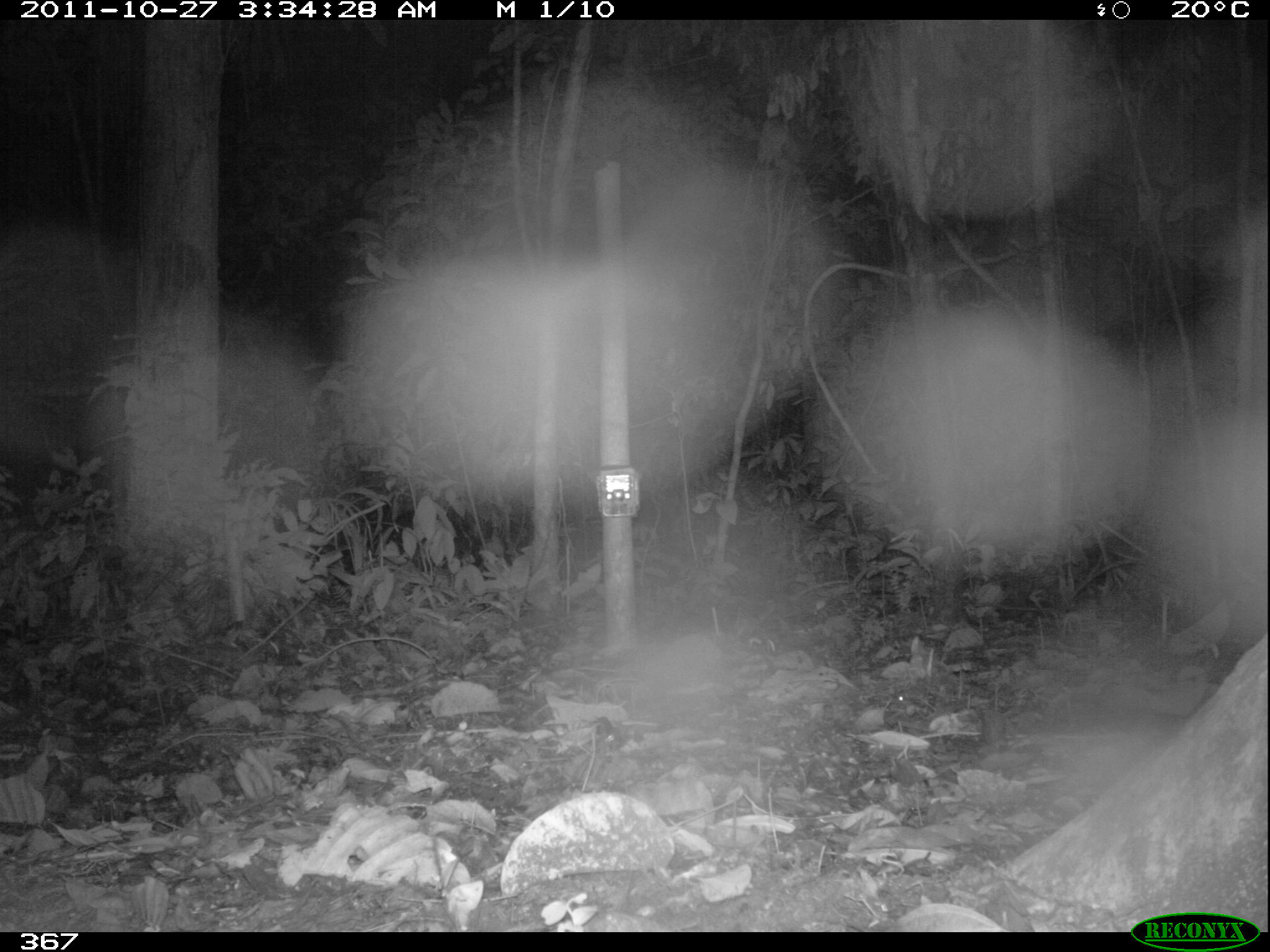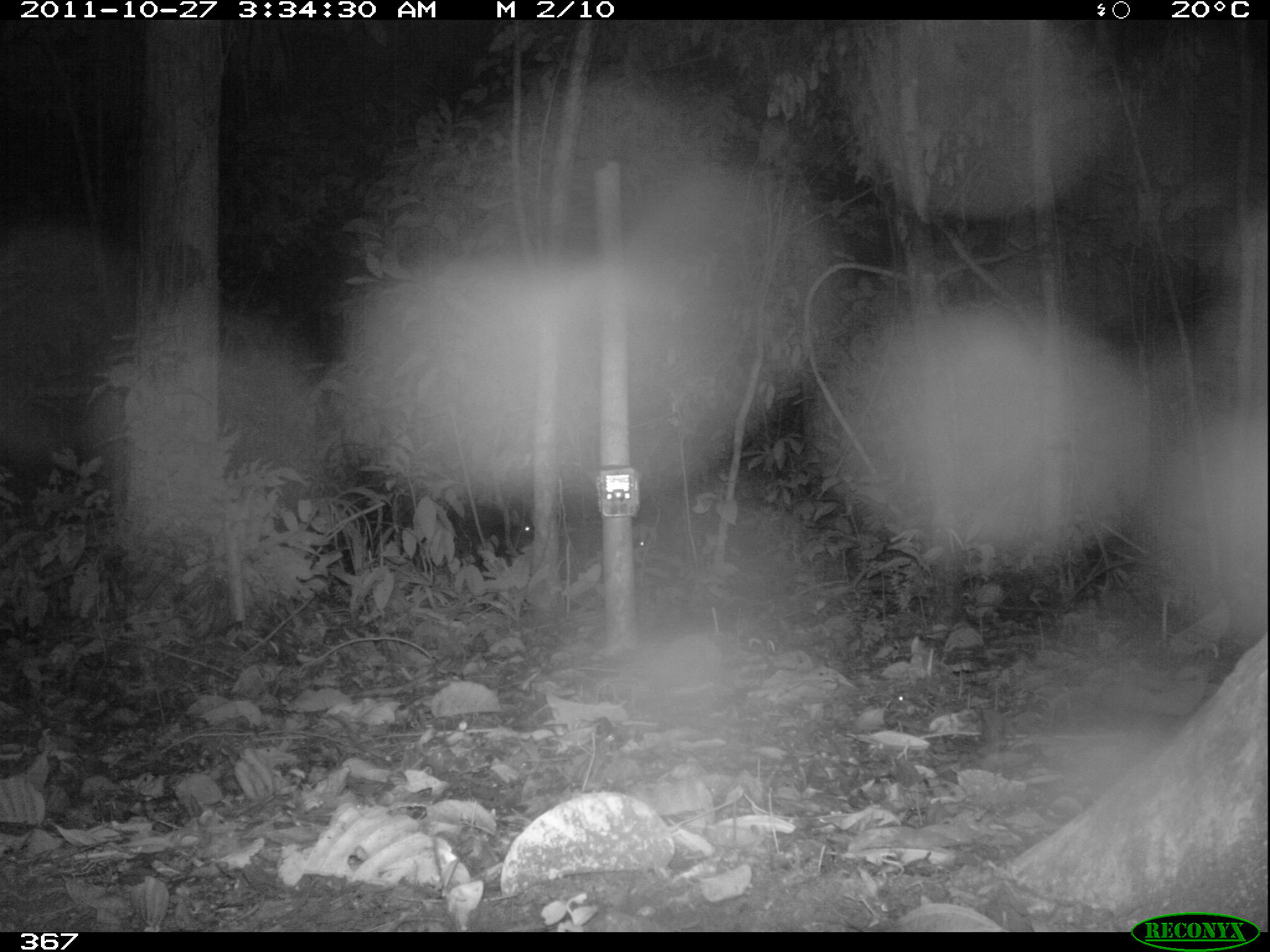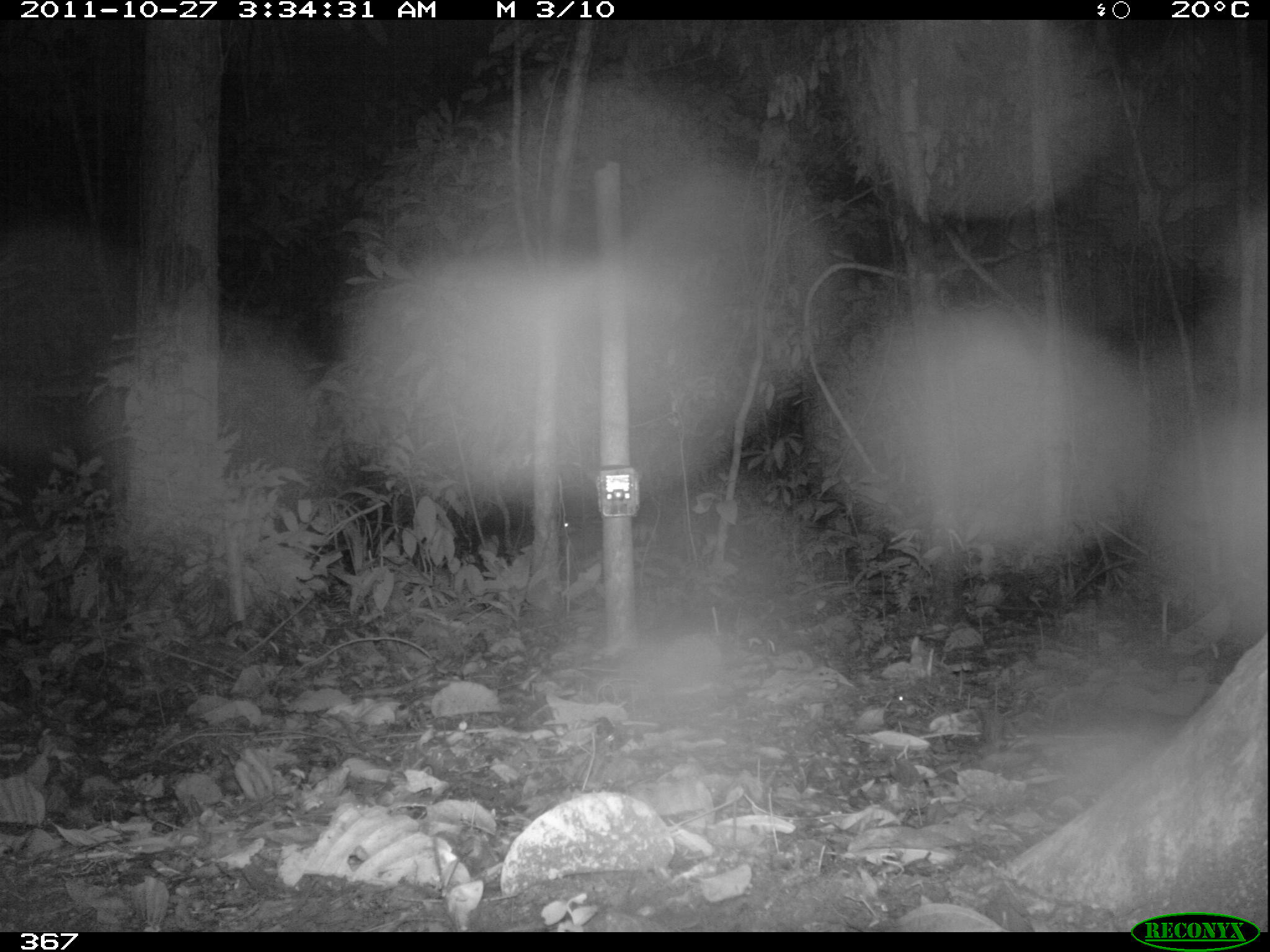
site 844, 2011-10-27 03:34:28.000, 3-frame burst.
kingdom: Animalia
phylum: Chordata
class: Mammalia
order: Artiodactyla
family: Tayassuidae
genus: Tayassu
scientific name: Tayassu pecari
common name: white-lipped peccary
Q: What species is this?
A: Tayassu pecari (white-lipped peccary).